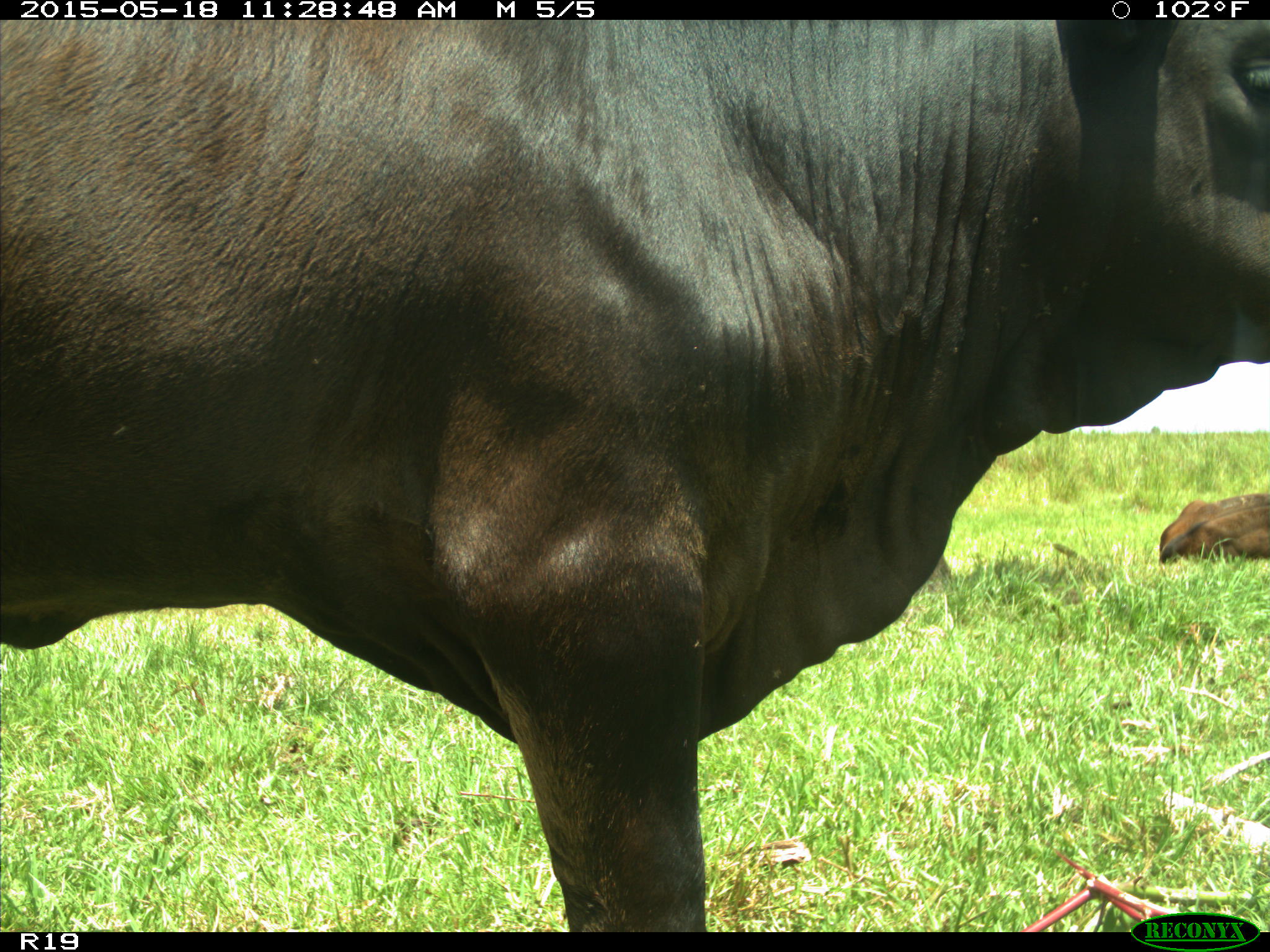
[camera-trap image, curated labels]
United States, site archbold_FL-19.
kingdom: Animalia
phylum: Chordata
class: Mammalia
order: Artiodactyla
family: Bovidae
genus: Bos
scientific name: Bos taurus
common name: domestic cow